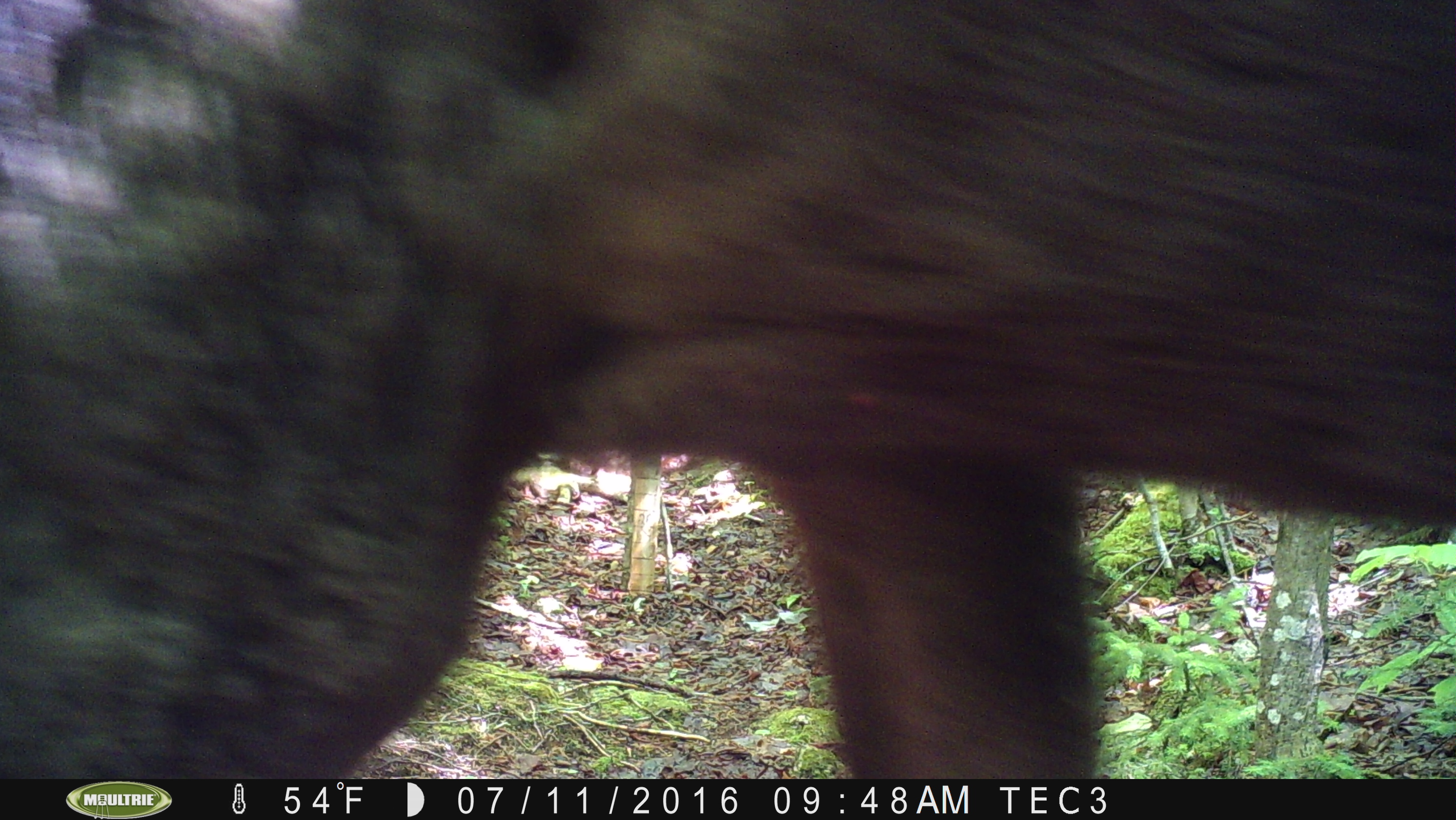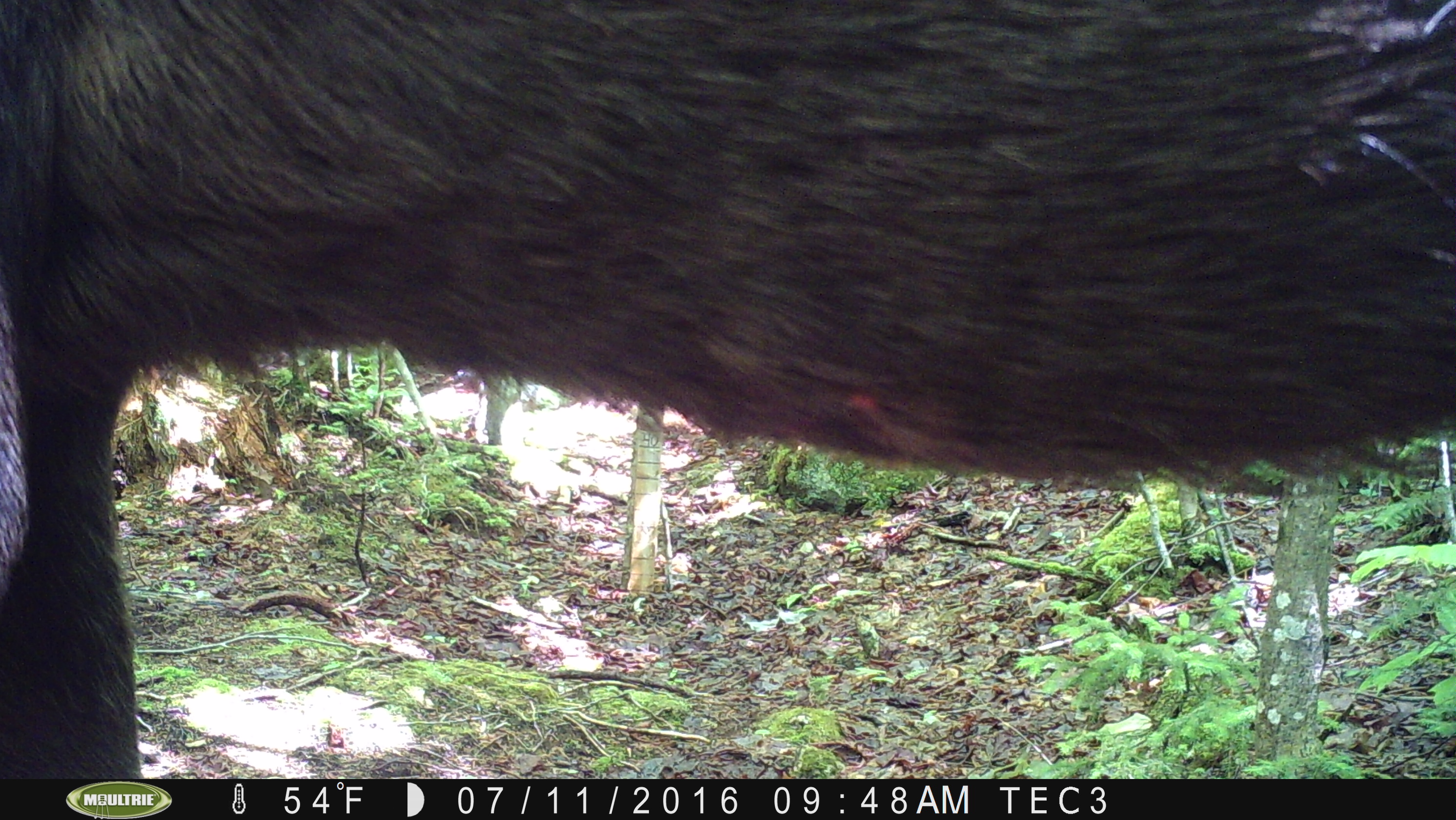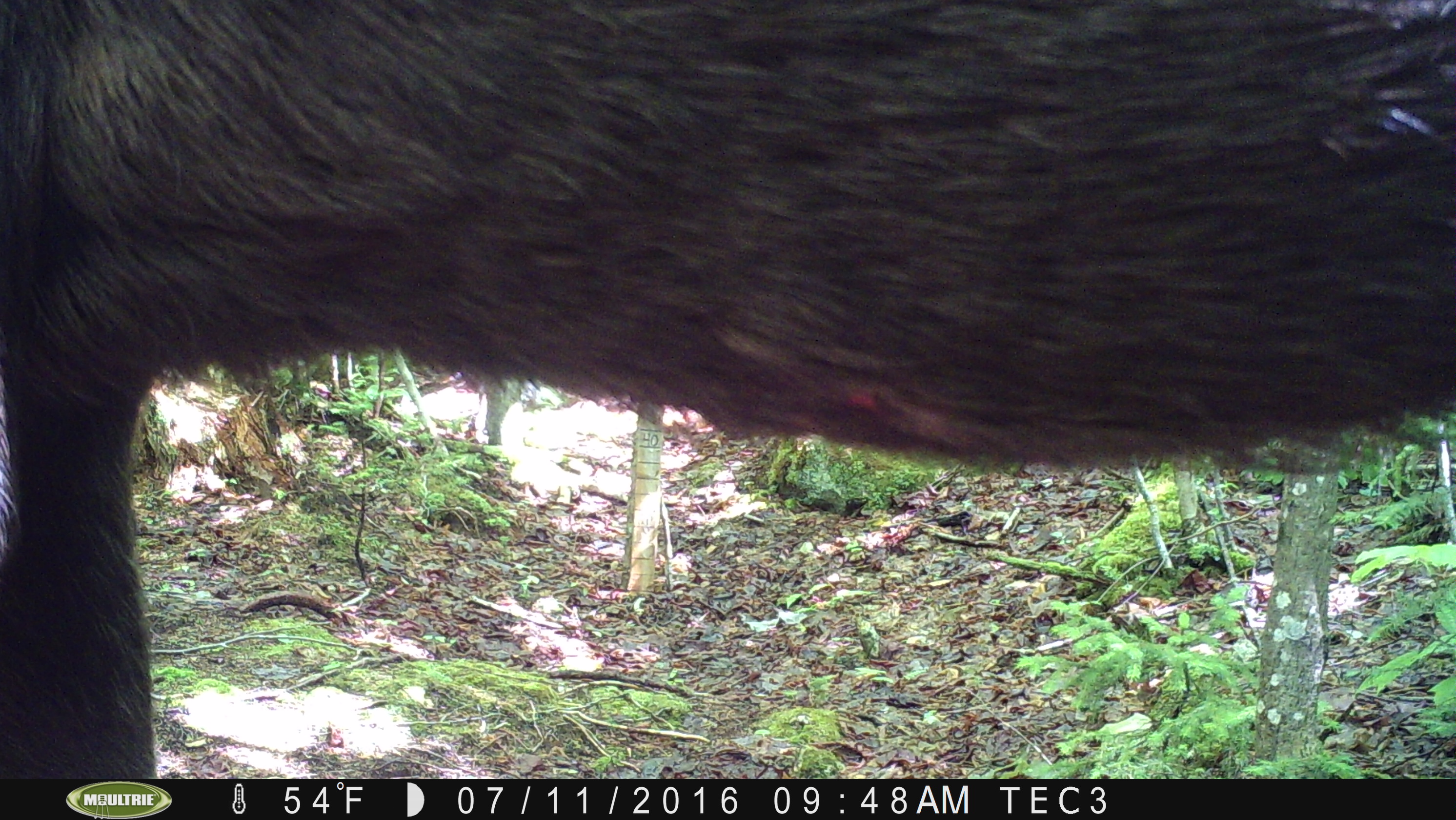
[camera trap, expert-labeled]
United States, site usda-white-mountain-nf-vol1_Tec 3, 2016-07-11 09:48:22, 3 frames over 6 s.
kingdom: Animalia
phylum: Chordata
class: Mammalia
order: Artiodactyla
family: Cervidae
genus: Alces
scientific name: Alces alces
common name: moose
Moose (Alces alces).